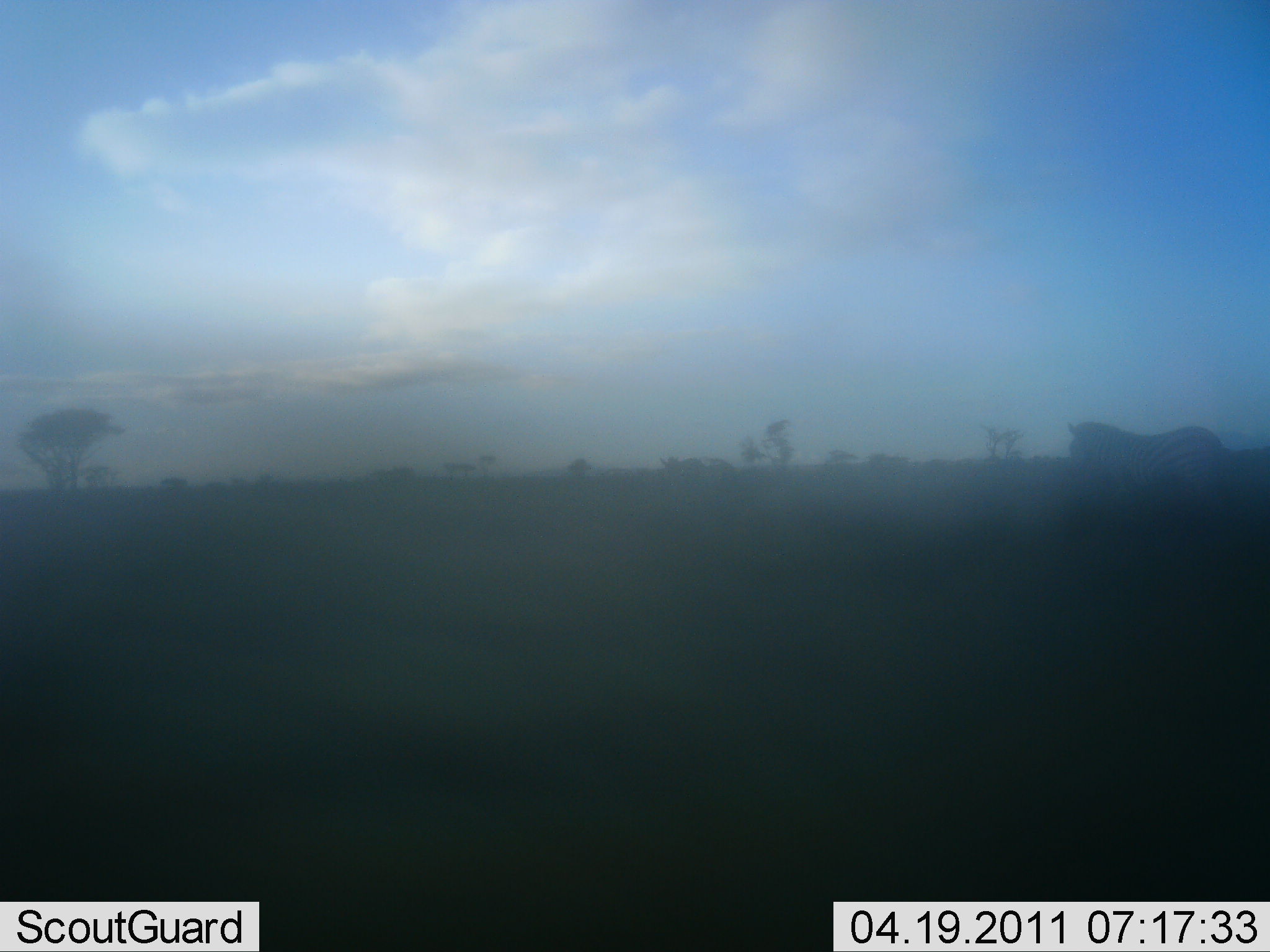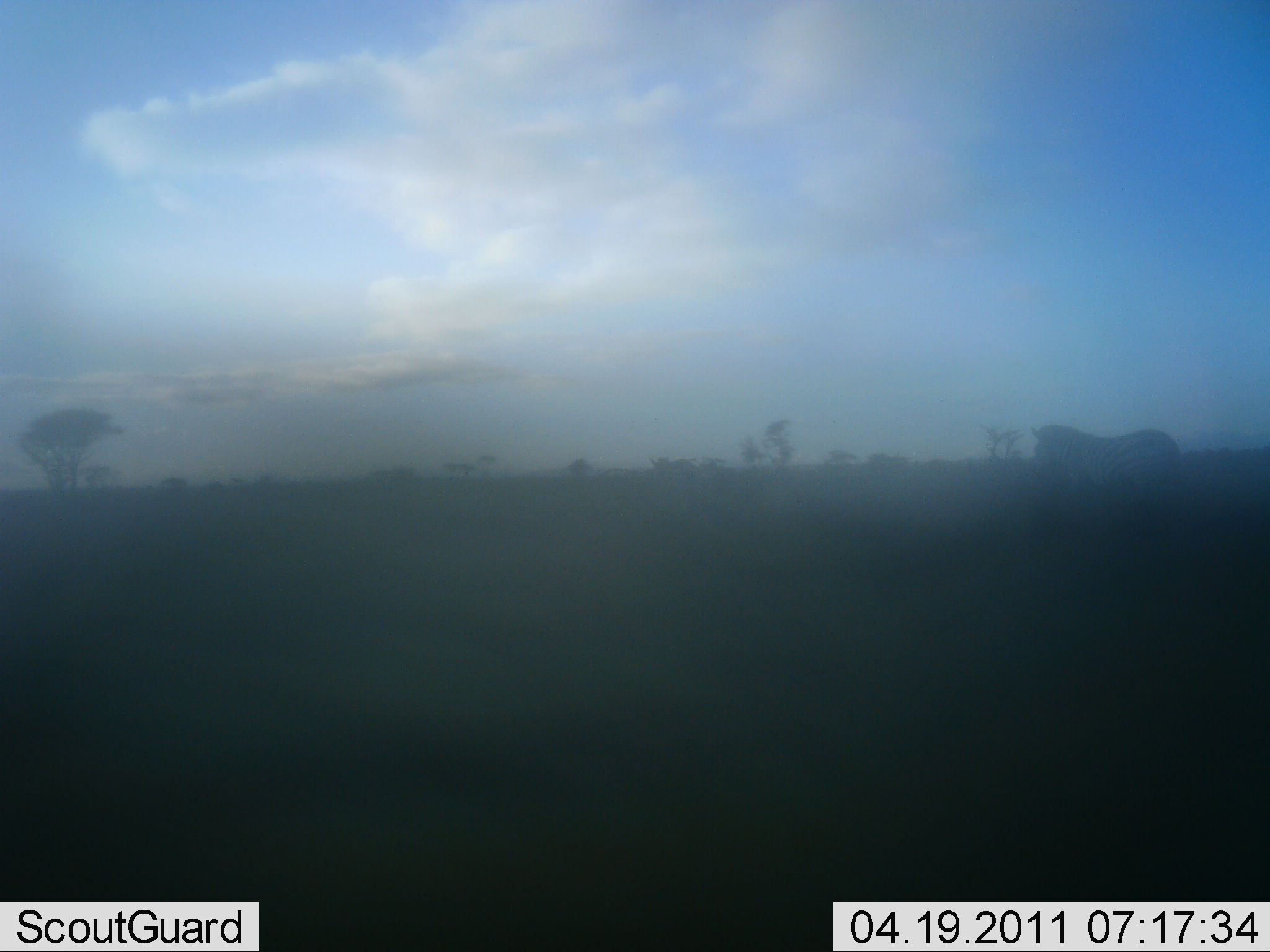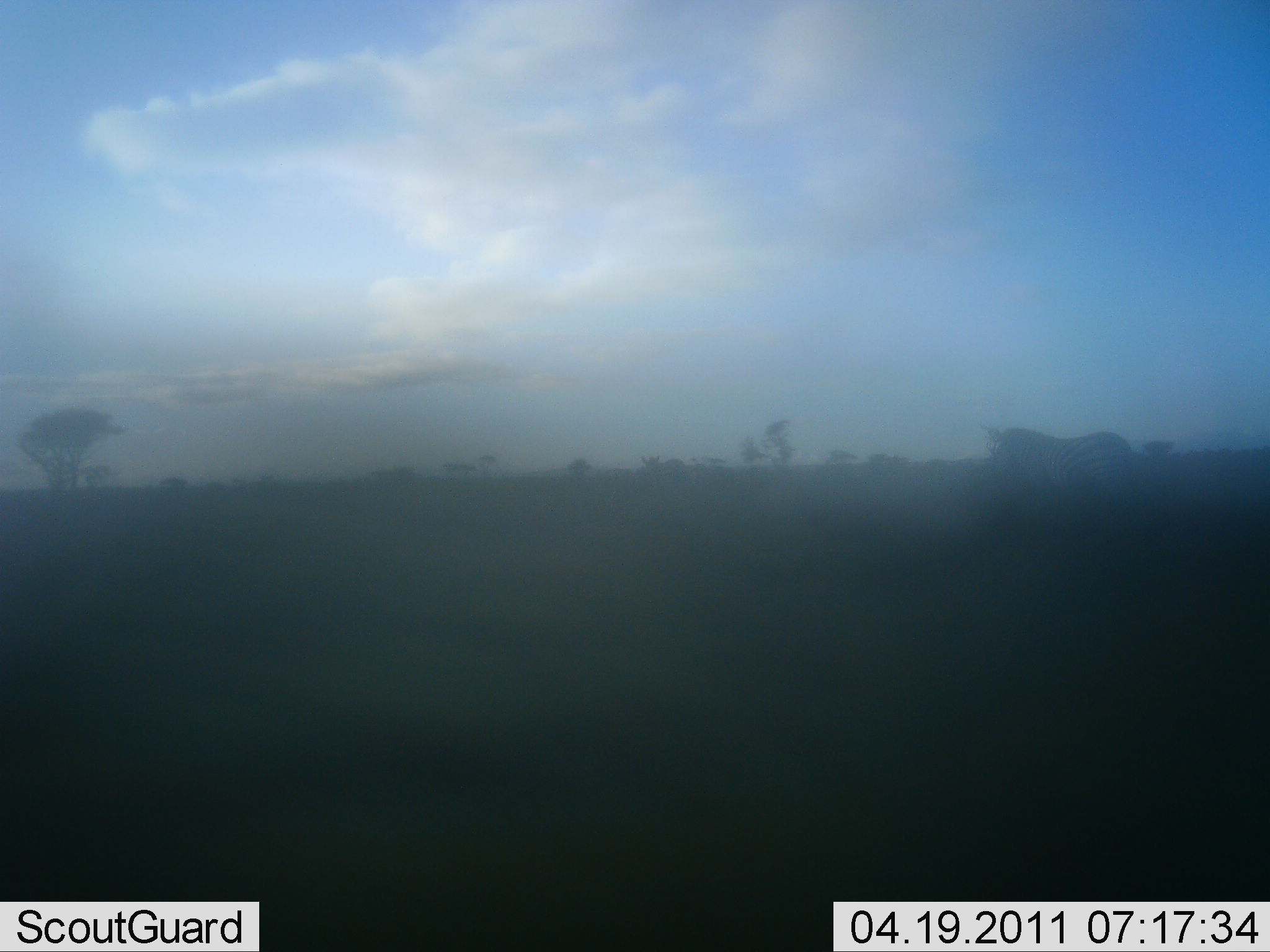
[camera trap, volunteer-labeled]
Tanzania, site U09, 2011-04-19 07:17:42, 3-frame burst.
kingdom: Animalia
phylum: Chordata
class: Mammalia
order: Perissodactyla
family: Equidae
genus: Equus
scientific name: Equus quagga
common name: plains zebra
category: zebra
Zebra (plains zebra) (Equus quagga), count 2. Behavior (volunteer vote fractions): standing 10%, resting 0%, moving 90%, interacting 0%. Young present (vote fraction): 0%. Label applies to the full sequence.